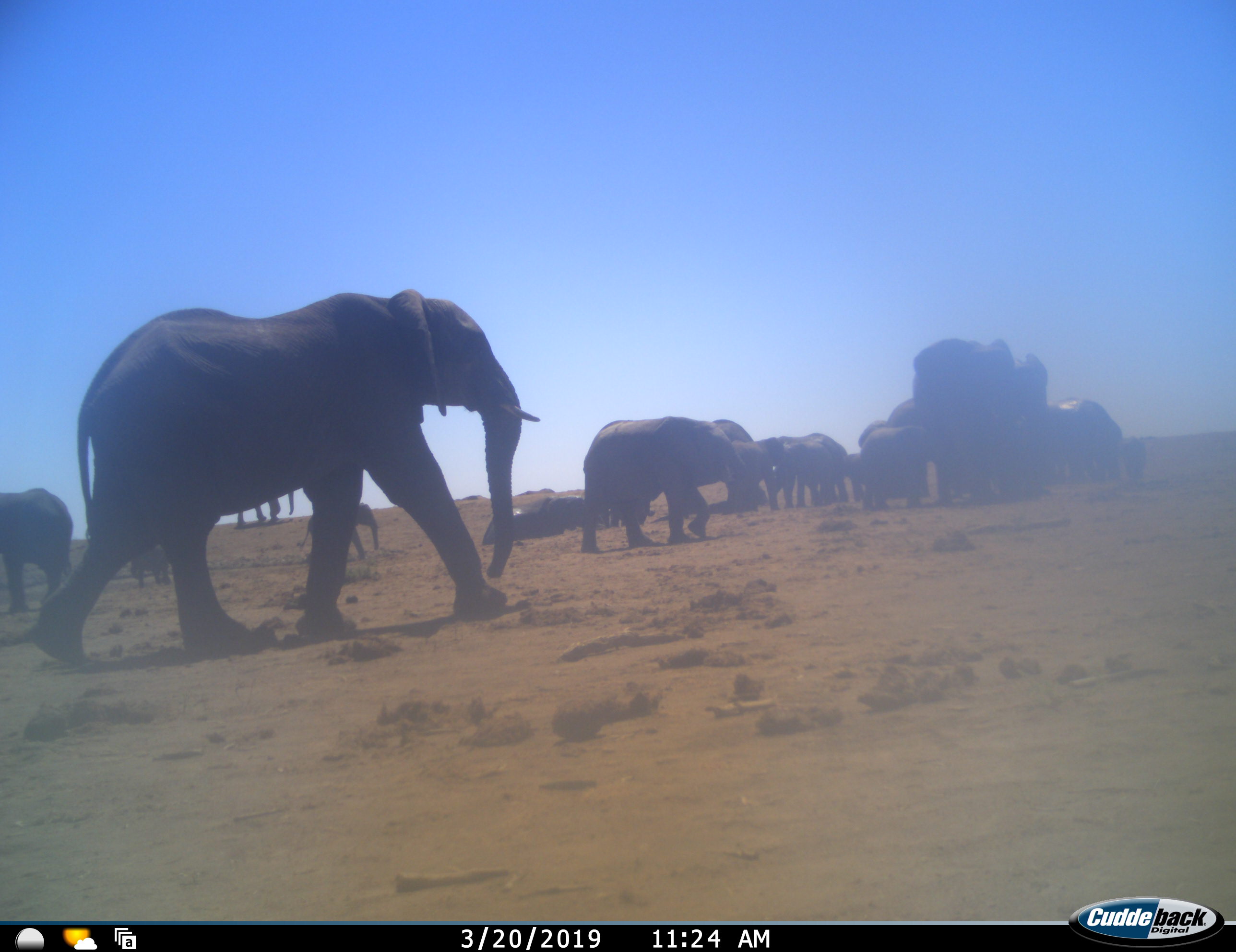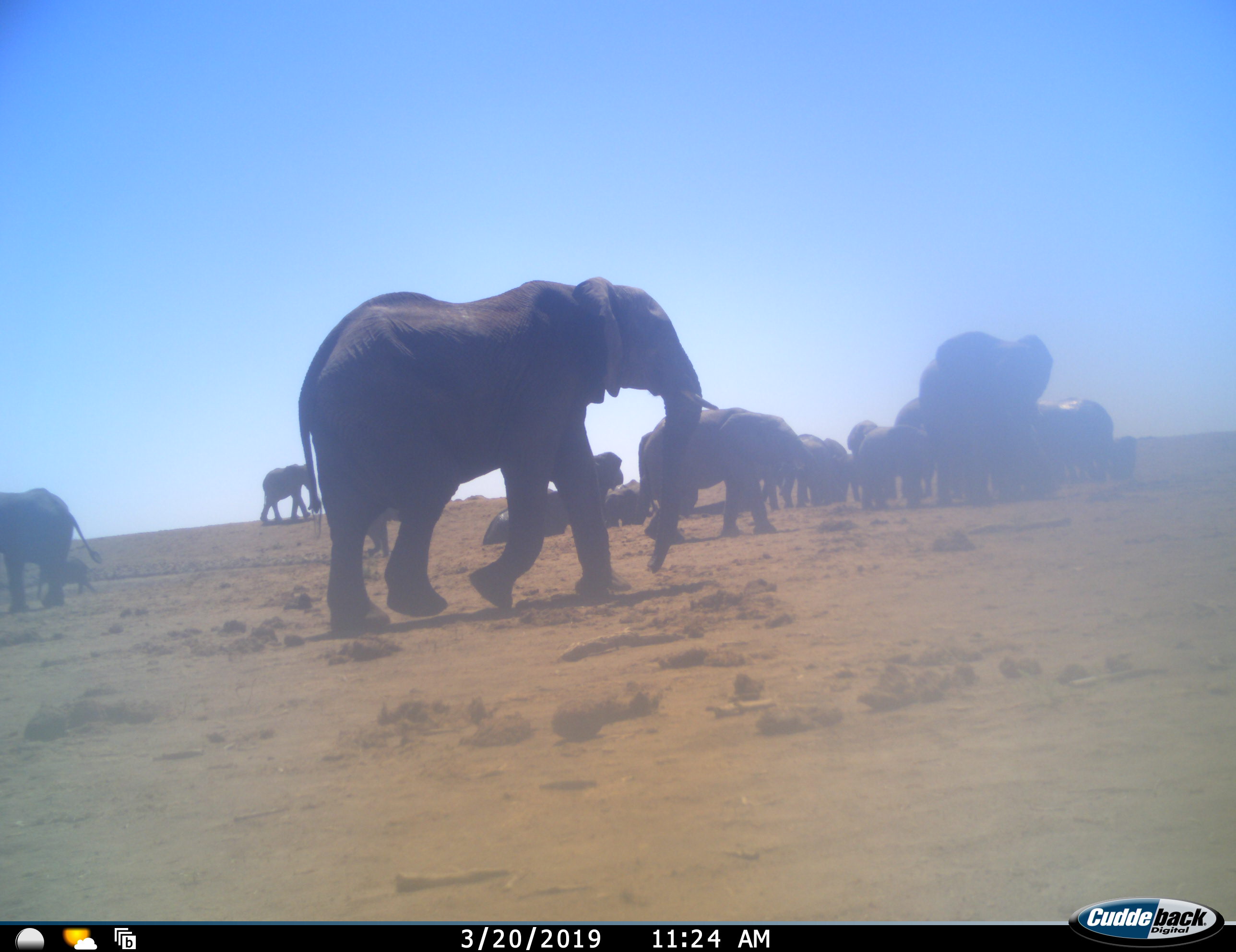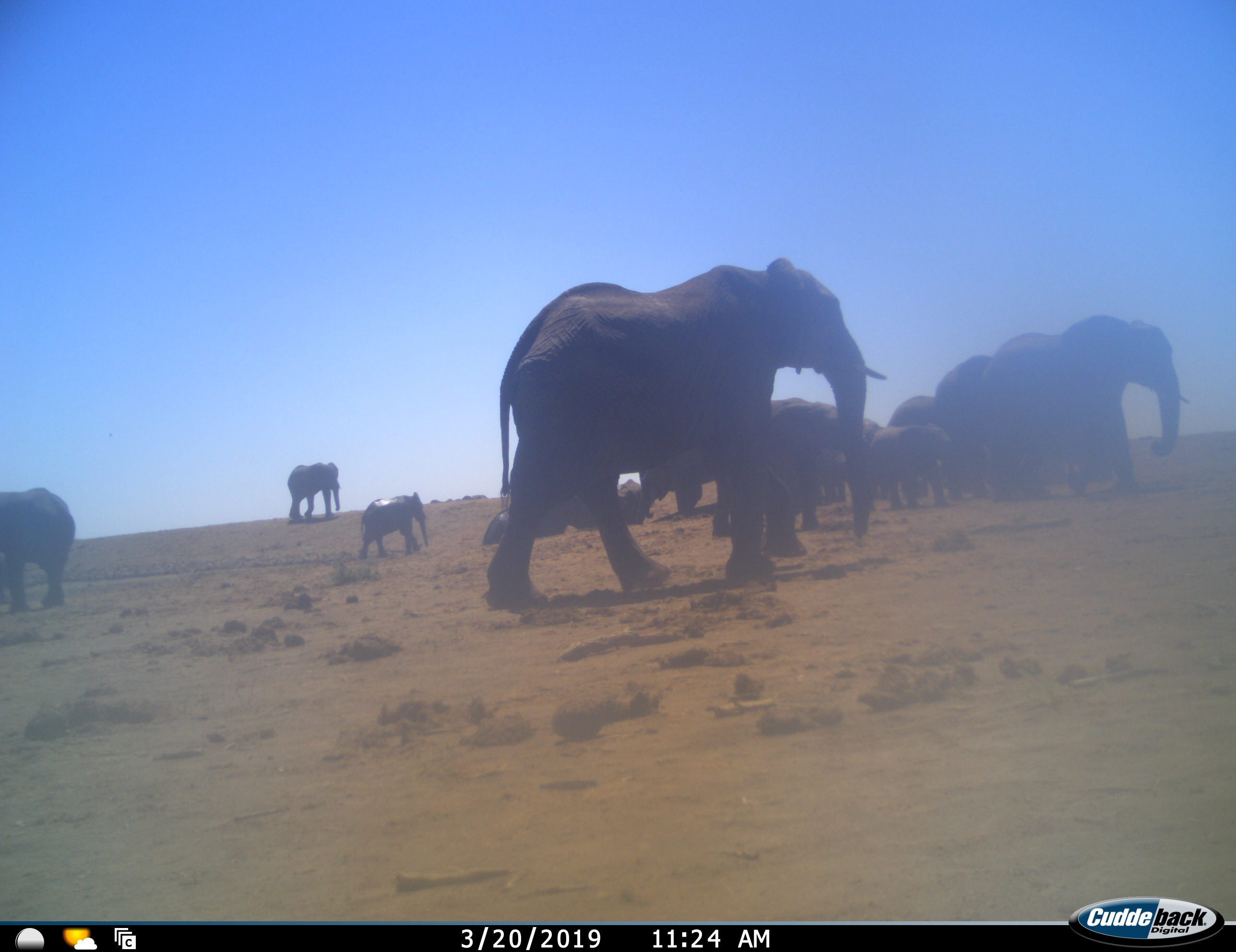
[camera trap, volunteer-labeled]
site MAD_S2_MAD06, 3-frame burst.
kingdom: Animalia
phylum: Chordata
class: Mammalia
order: Proboscidea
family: Elephantidae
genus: Loxodonta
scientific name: Loxodonta africana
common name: african bush elephant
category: elephant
Elephant (african bush elephant) (Loxodonta africana), count 11-50. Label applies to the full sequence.